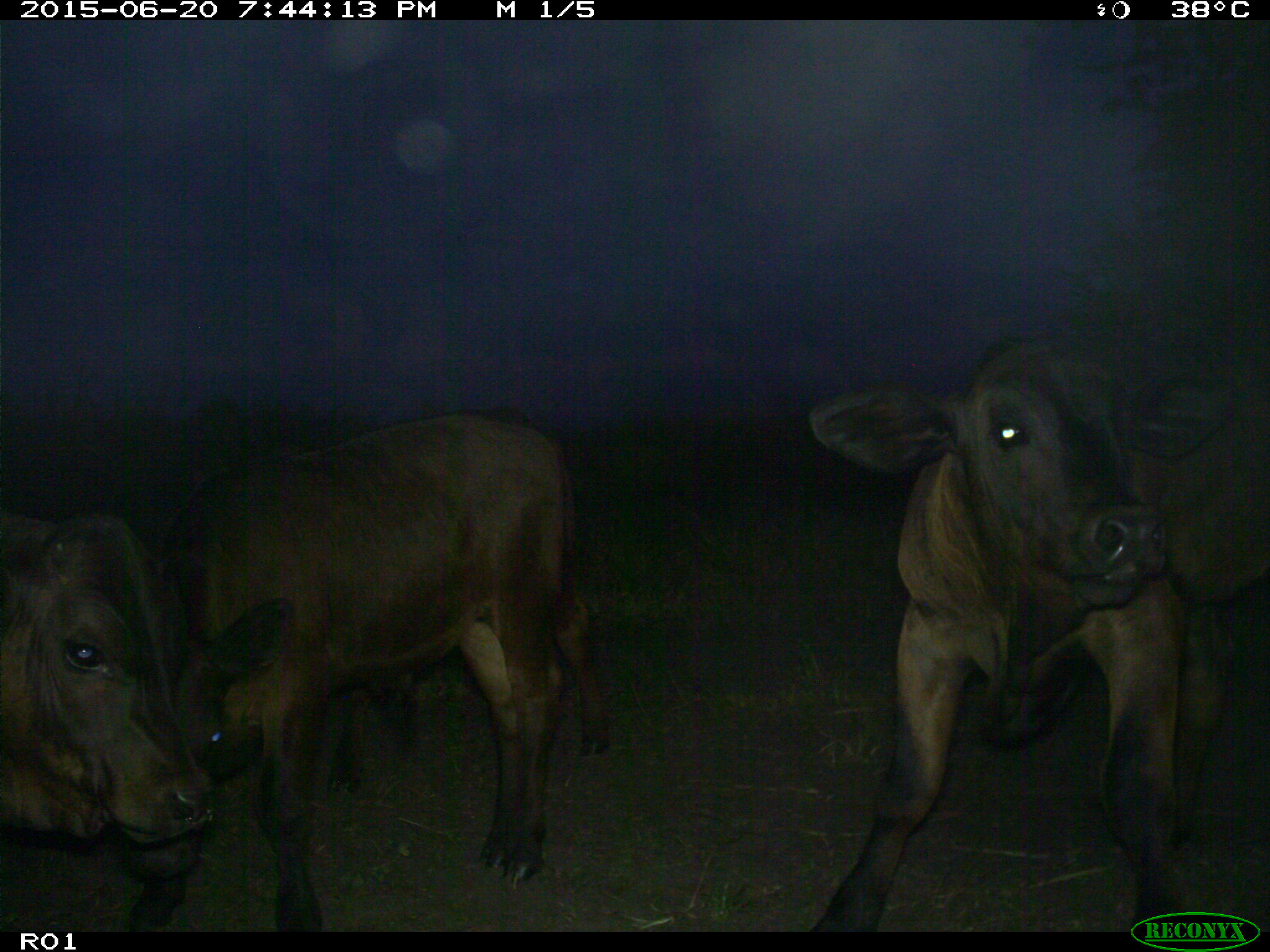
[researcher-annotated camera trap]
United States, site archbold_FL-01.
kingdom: Animalia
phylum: Chordata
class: Mammalia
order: Artiodactyla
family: Bovidae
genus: Bos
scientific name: Bos taurus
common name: domestic cow